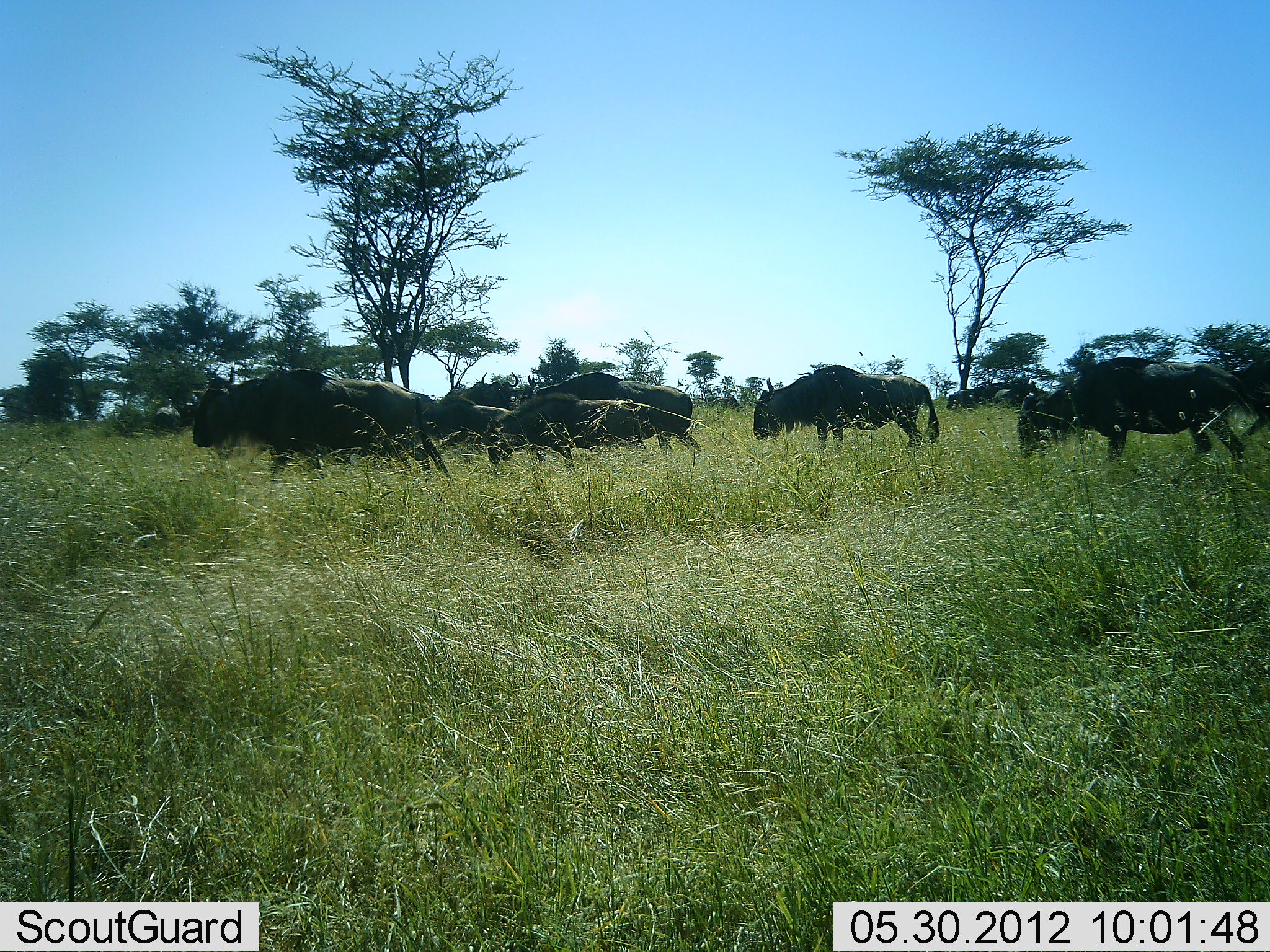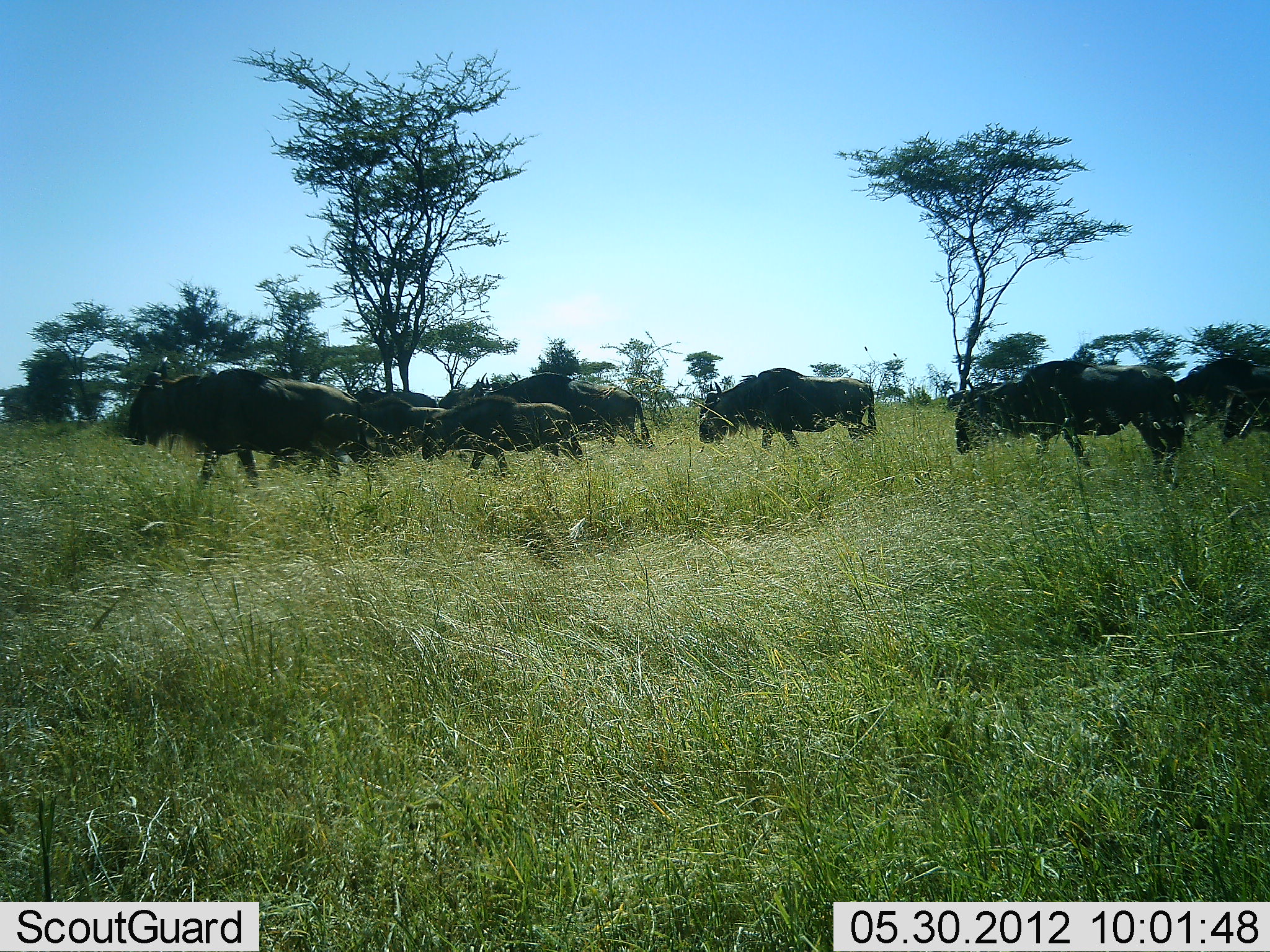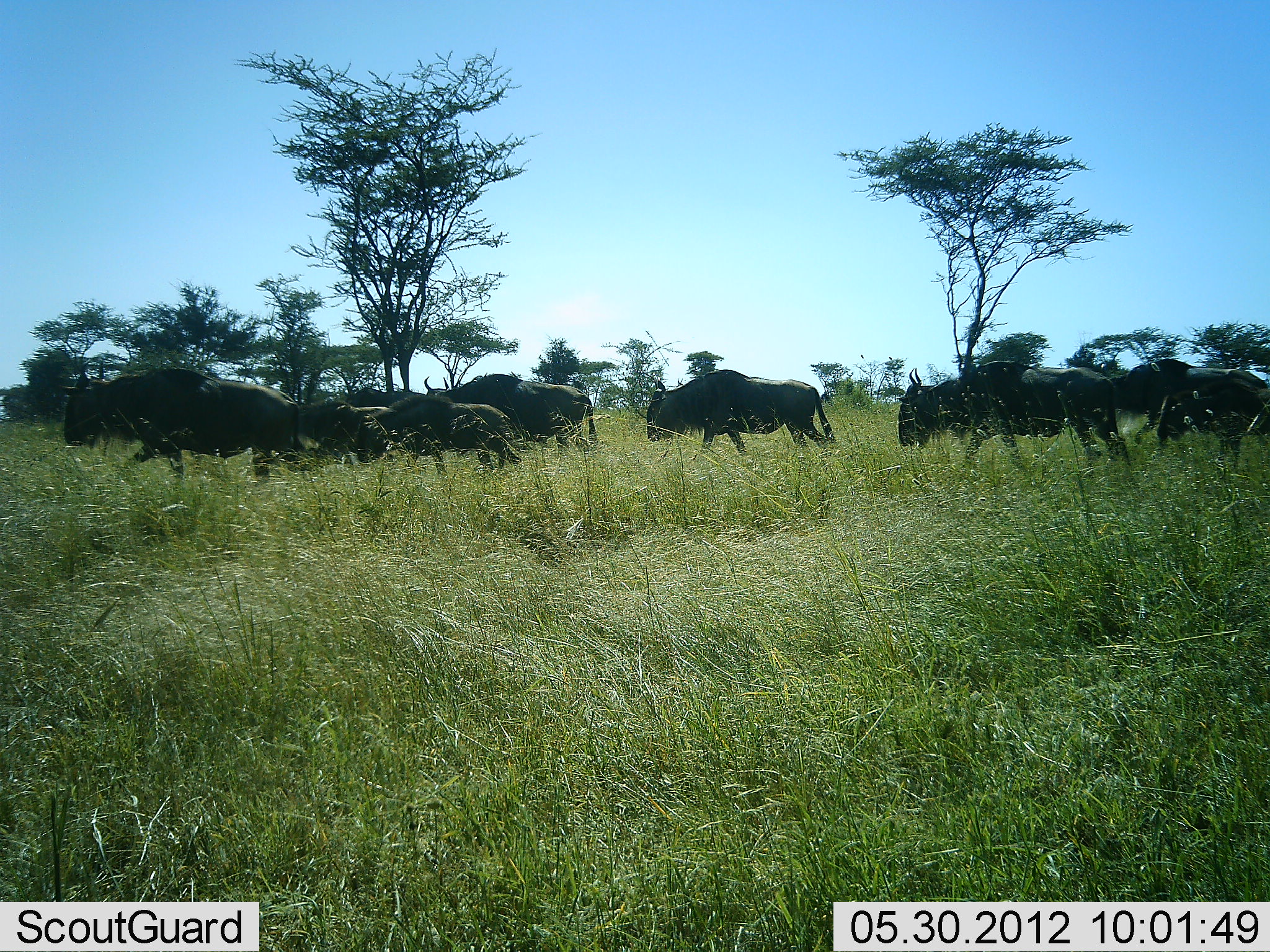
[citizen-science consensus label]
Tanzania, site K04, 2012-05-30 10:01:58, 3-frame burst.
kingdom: Animalia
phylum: Chordata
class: Mammalia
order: Artiodactyla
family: Bovidae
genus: Connochaetes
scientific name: Connochaetes taurinus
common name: blue wildebeest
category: wildebeest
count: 9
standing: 0%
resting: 0%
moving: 100%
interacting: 0%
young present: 18%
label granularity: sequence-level